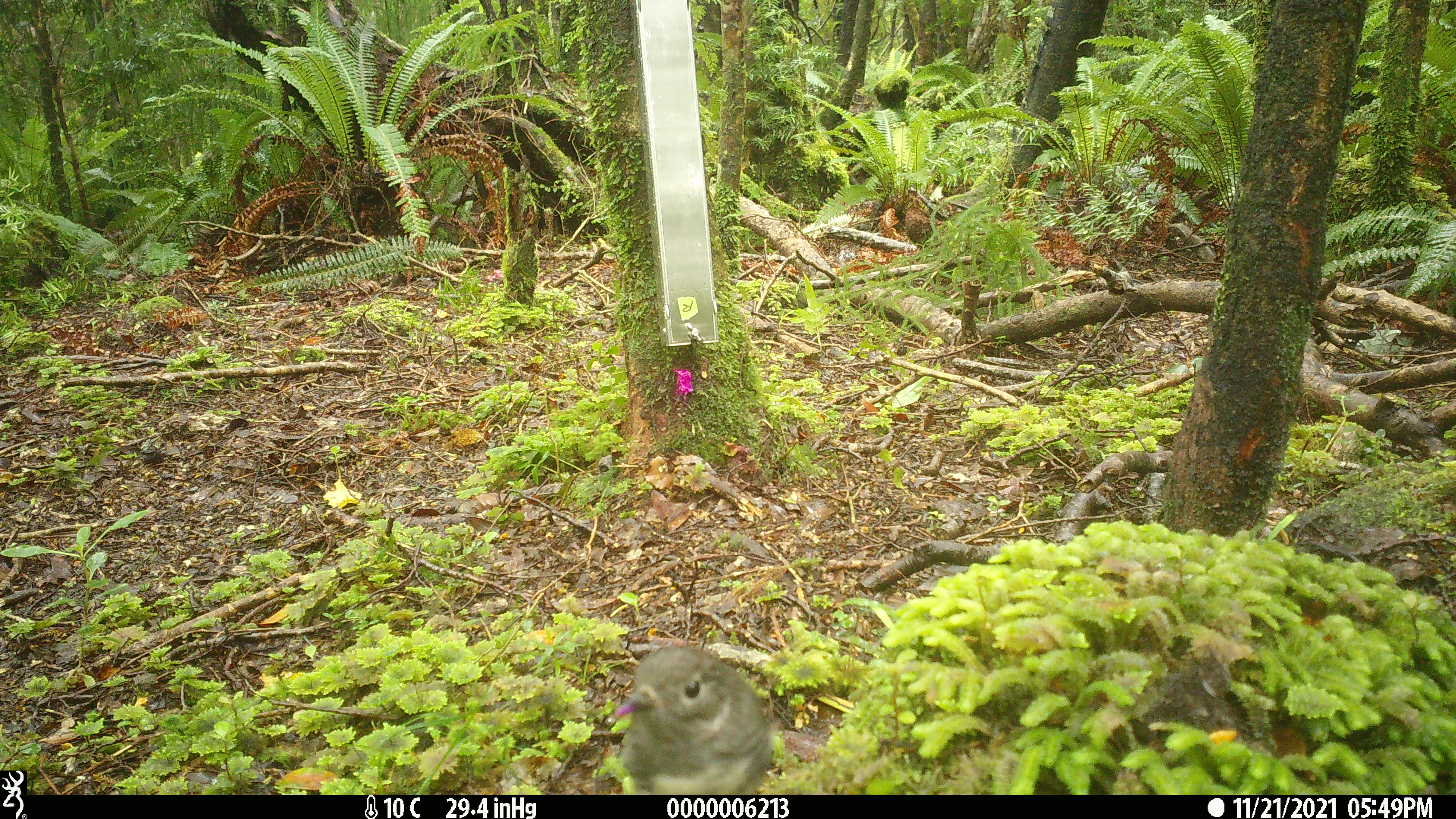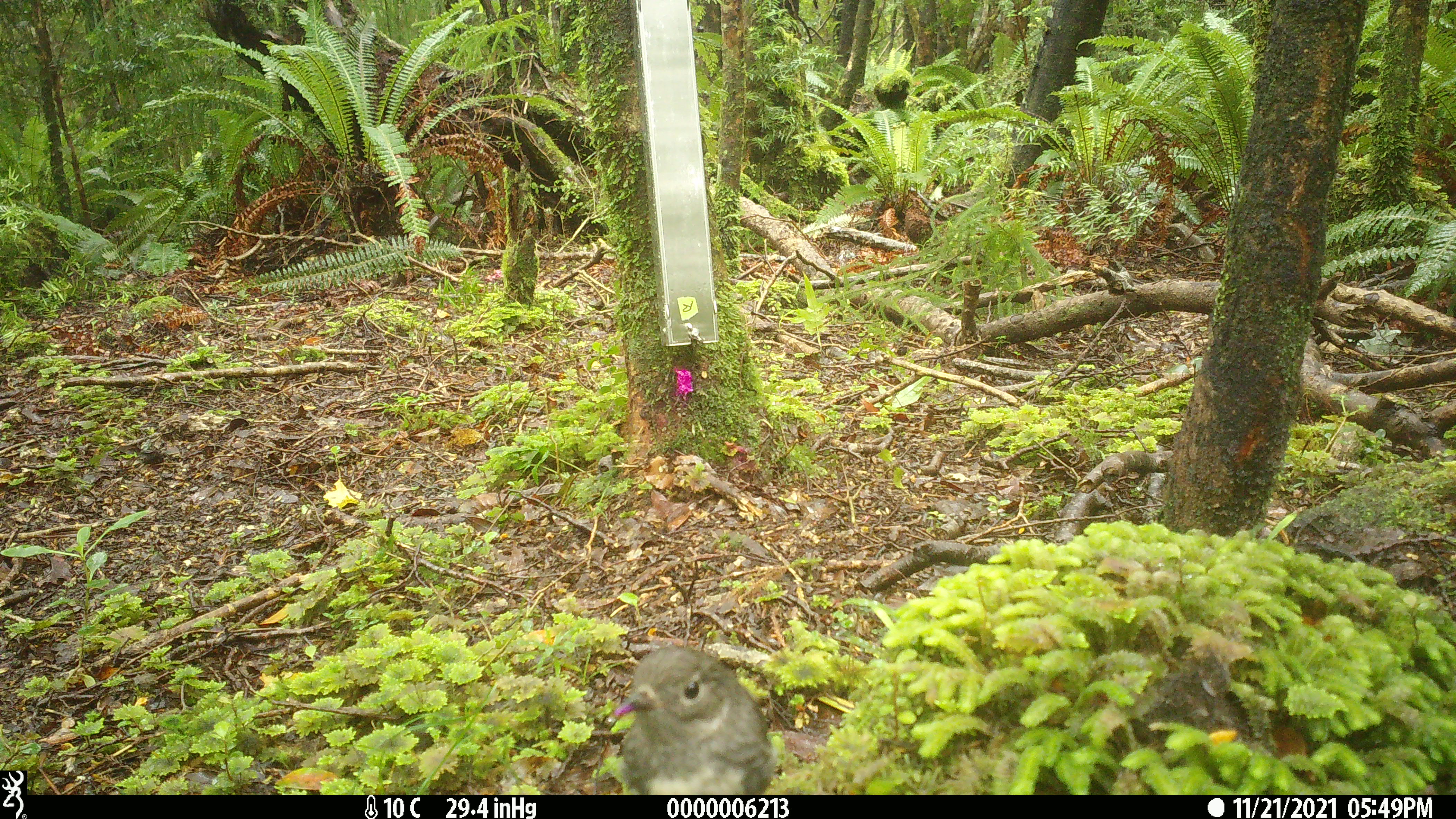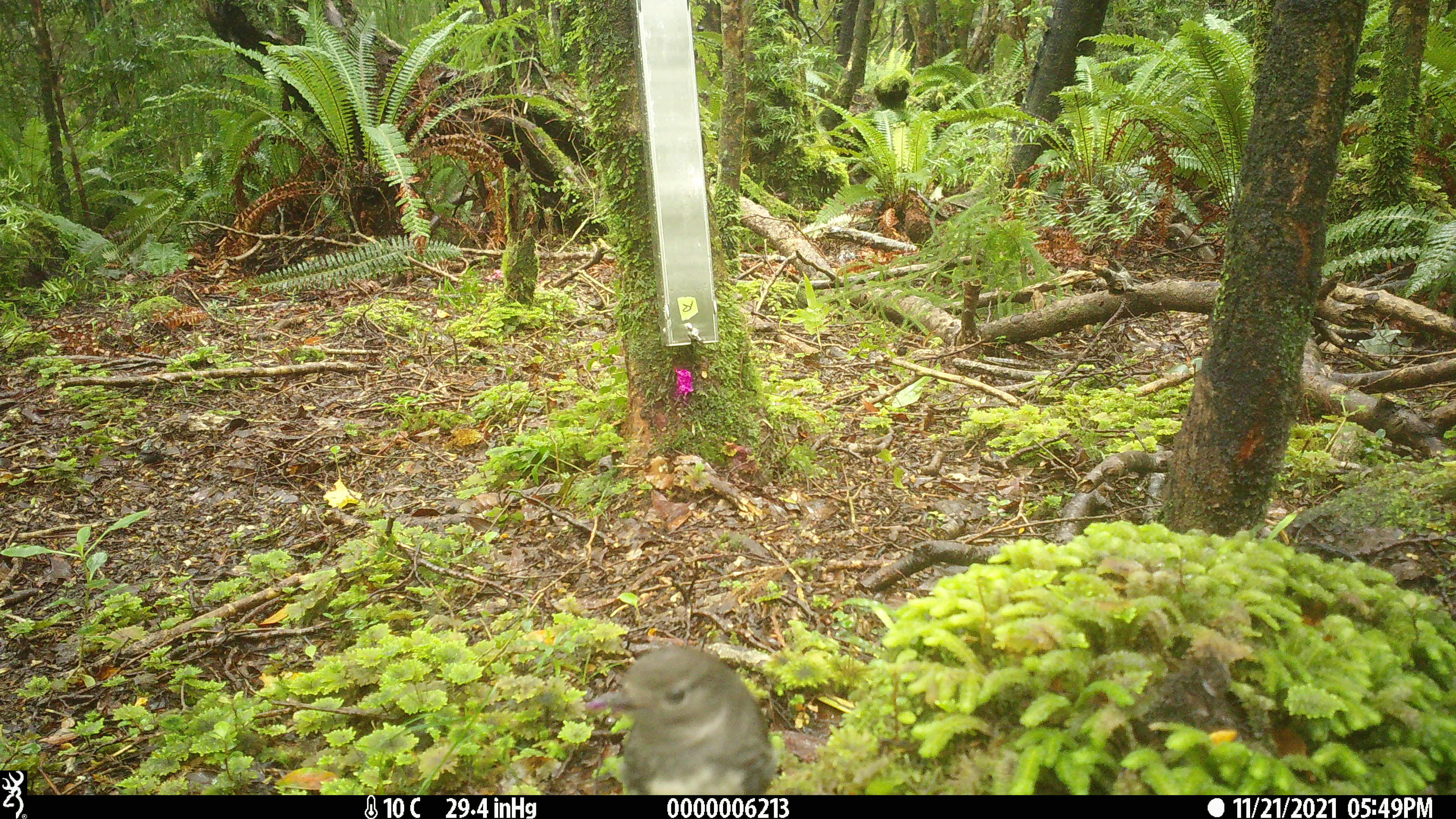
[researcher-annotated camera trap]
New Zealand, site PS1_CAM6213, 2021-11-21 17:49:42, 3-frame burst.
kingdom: Animalia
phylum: Chordata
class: Aves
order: Passeriformes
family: Petroicidae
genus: Petroica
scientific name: Petroica australis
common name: new zealand robin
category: robin